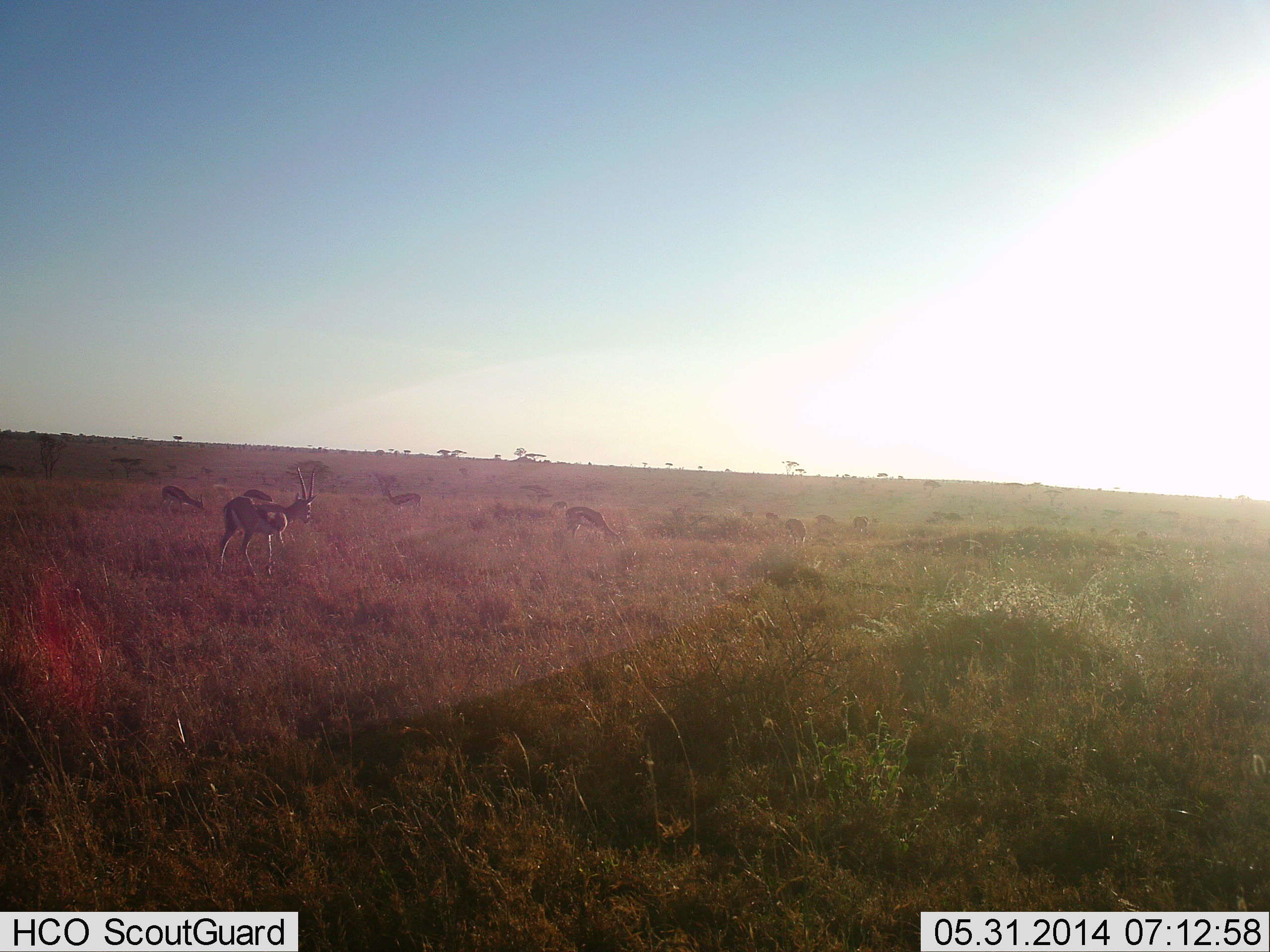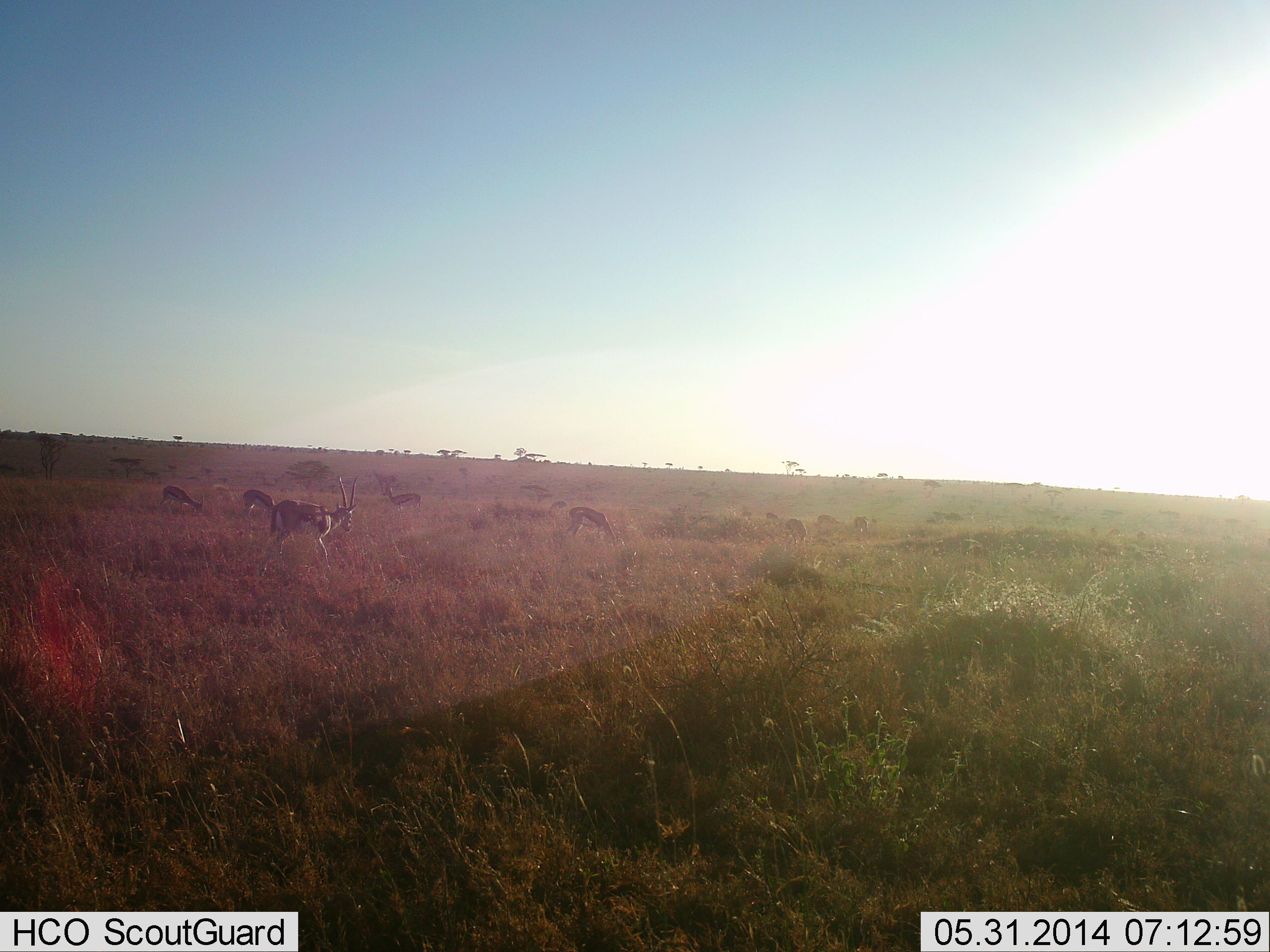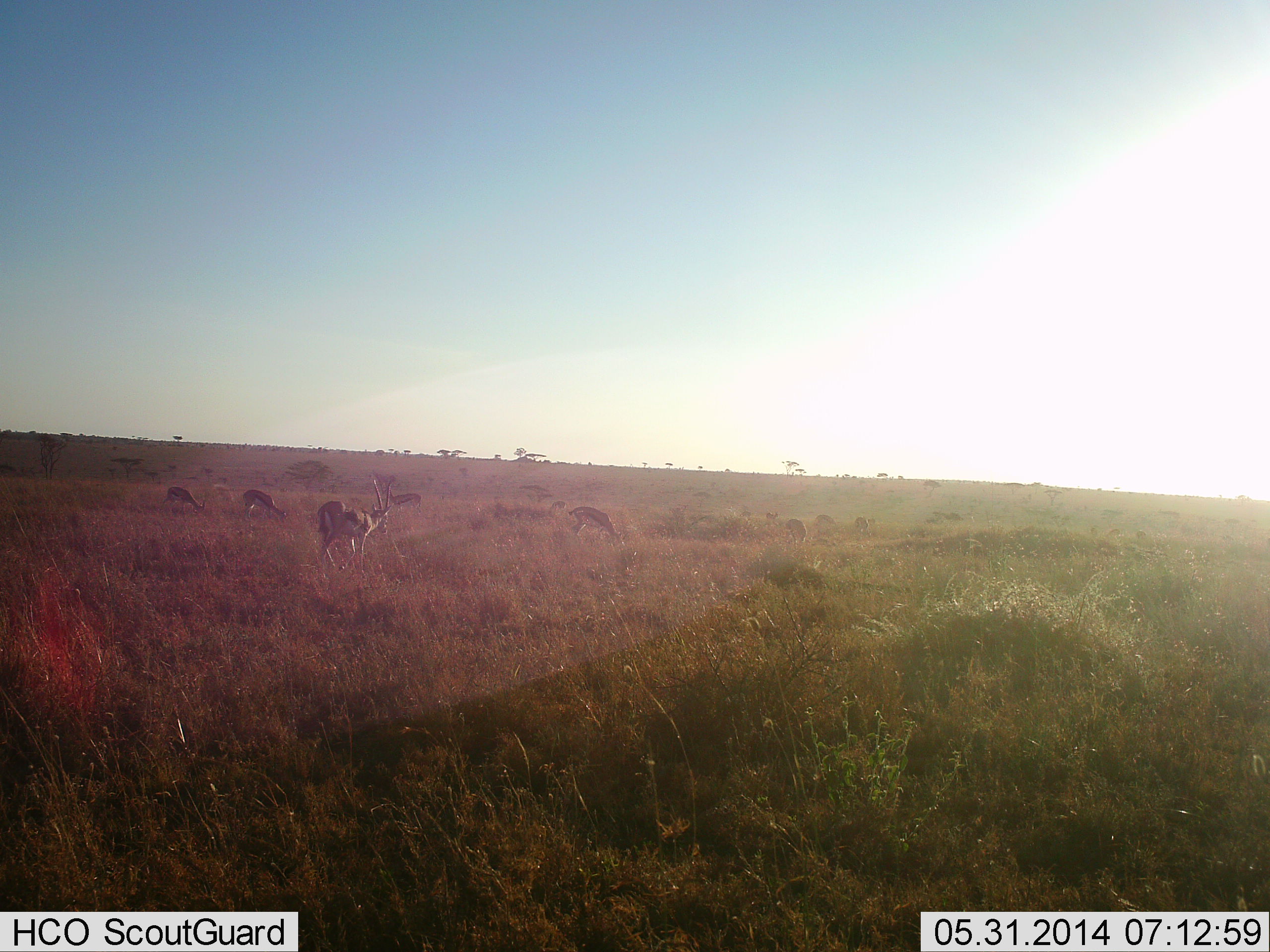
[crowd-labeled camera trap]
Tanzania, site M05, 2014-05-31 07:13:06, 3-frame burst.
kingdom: Animalia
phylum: Chordata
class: Mammalia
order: Artiodactyla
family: Bovidae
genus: Eudorcas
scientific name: Eudorcas thomsonii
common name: thomson's gazelle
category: gazellethomsons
Gazellethomsons (thomson's gazelle) (Eudorcas thomsonii), count 6. Behavior (volunteer vote fractions): standing 30%, resting 0%, moving 50%, interacting 0%. Young present (vote fraction): 0%. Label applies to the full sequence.